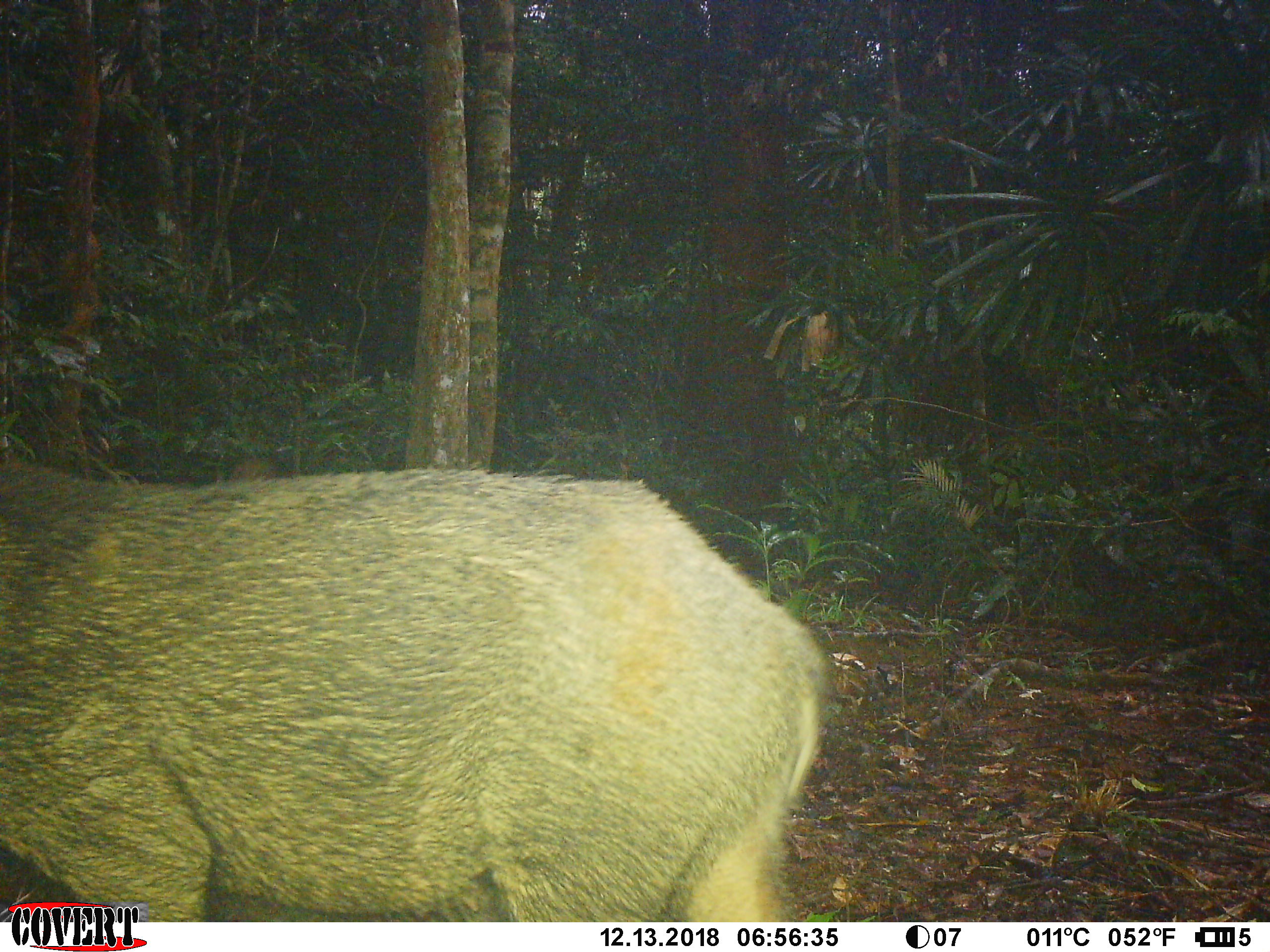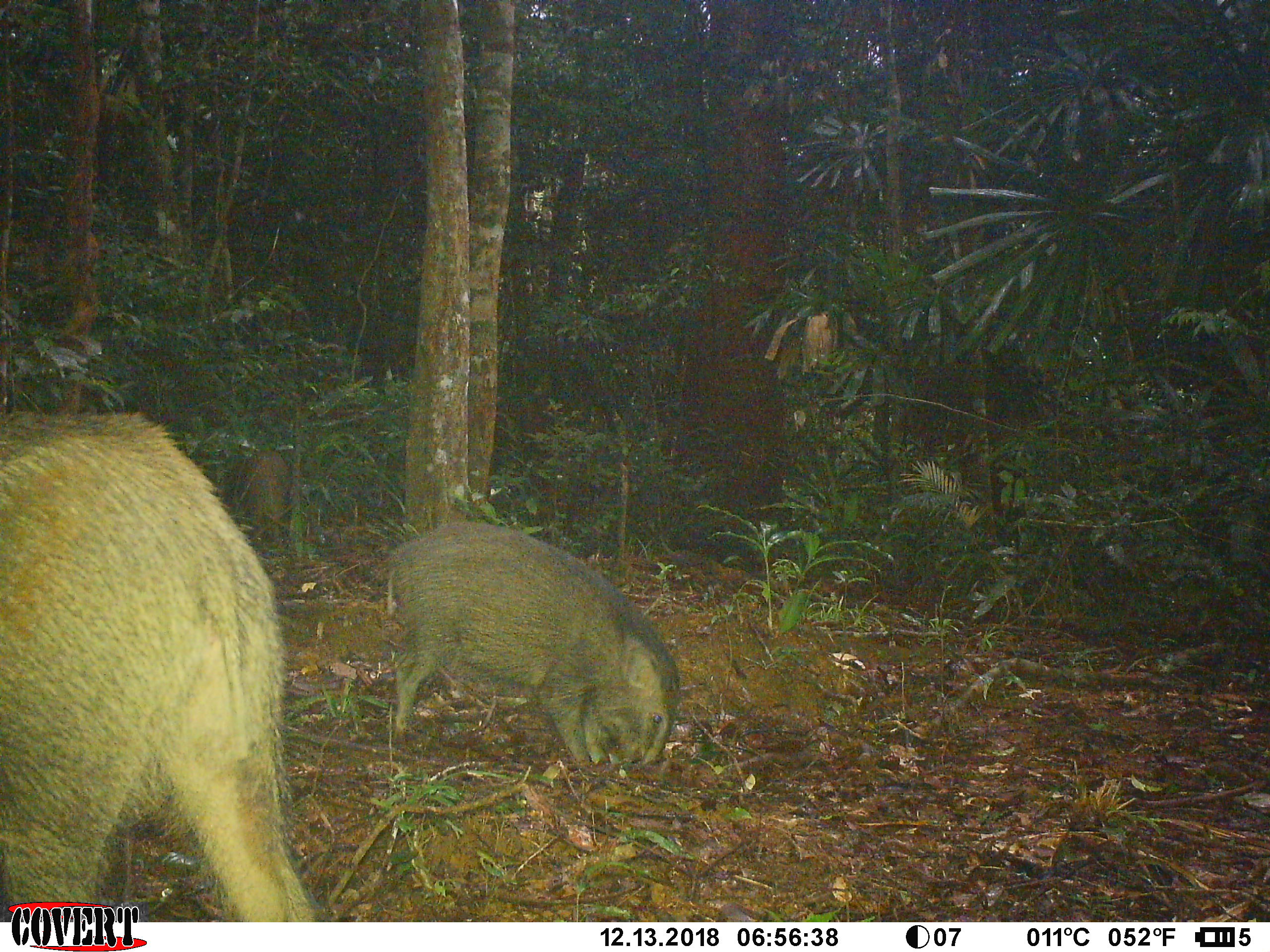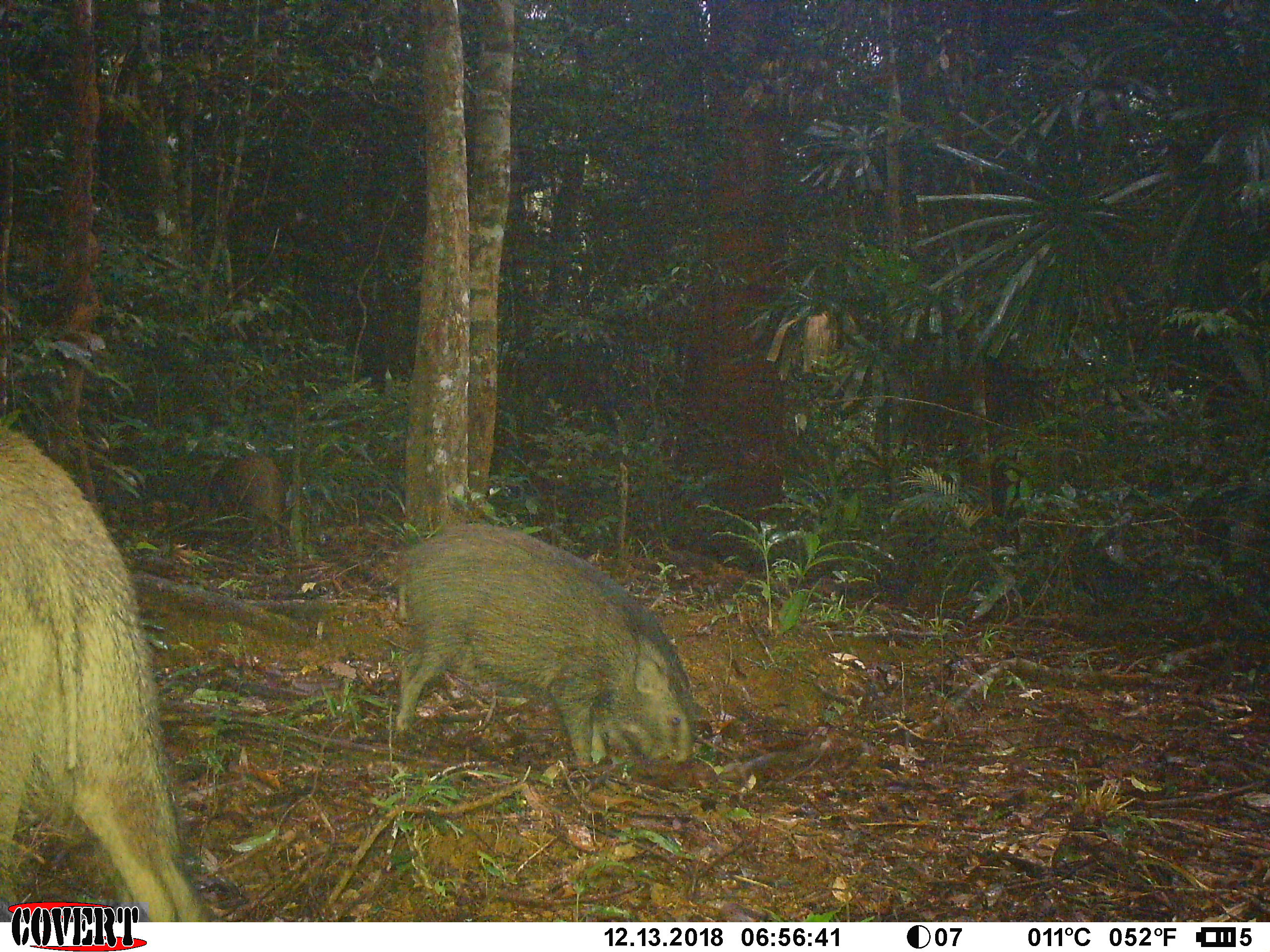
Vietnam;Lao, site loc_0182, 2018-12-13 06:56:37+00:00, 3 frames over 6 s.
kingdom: Animalia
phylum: Chordata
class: Mammalia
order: Artiodactyla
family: Suidae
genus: Sus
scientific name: Sus scrofa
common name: eurasian wild pig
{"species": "eurasian wild pig (Sus scrofa)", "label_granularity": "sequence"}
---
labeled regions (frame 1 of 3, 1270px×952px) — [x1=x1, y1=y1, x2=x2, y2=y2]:
eurasian wild pig: [x1=0, y1=452, x2=826, y2=922]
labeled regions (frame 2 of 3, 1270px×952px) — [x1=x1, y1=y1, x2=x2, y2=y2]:
eurasian wild pig: [x1=0, y1=407, x2=311, y2=922]; [x1=384, y1=520, x2=680, y2=770]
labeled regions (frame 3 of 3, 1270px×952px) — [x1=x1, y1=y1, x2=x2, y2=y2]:
eurasian wild pig: [x1=0, y1=425, x2=213, y2=922]; [x1=394, y1=521, x2=697, y2=791]; [x1=211, y1=456, x2=286, y2=524]